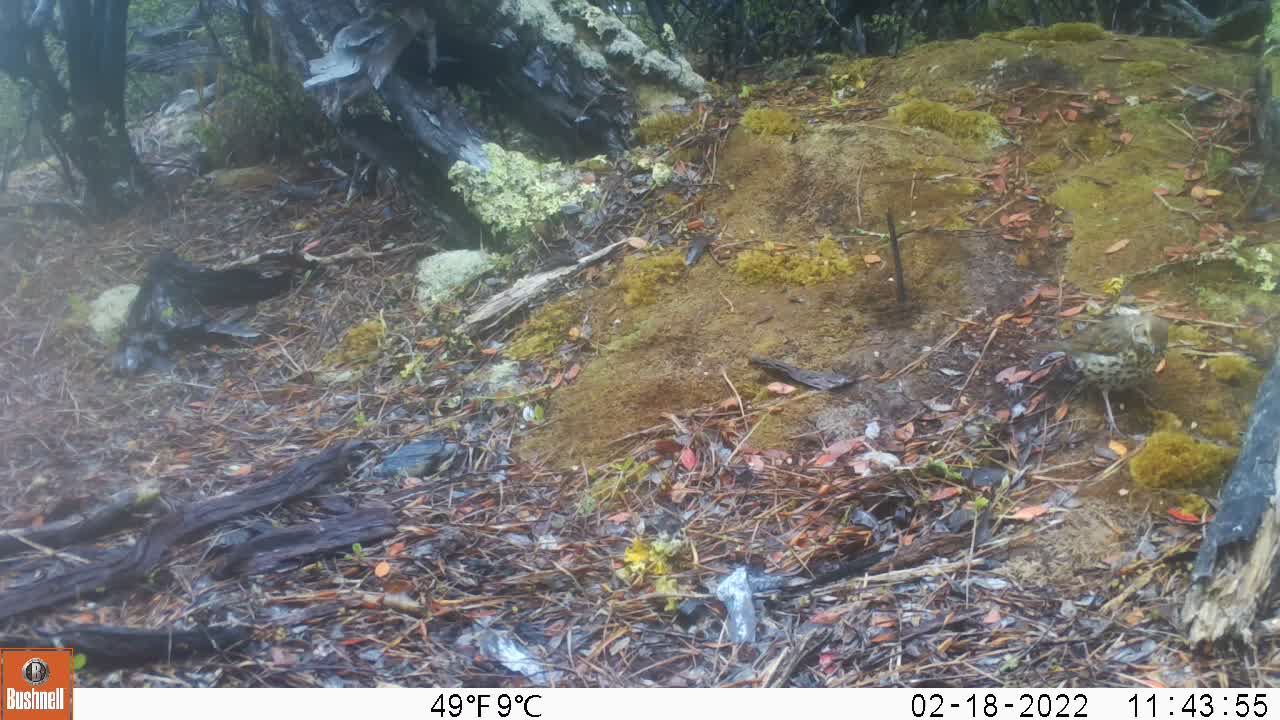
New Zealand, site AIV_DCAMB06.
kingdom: Animalia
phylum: Chordata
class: Aves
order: Passeriformes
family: Turdidae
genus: Turdus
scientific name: Turdus philomelos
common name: song thrush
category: thrush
Thrush (song thrush) (Turdus philomelos).